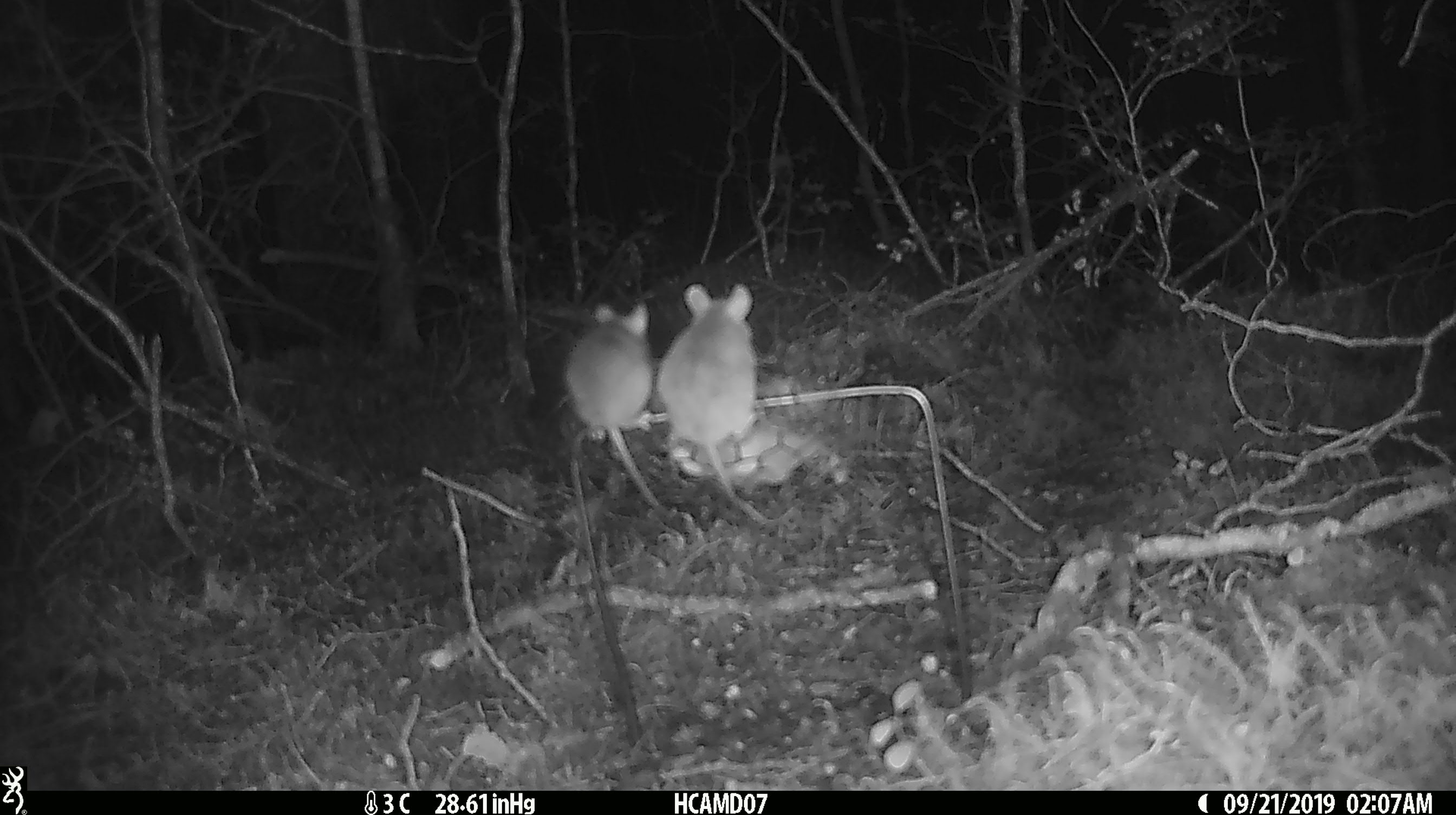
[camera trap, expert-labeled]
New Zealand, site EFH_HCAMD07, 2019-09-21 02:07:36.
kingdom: Animalia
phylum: Chordata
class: Mammalia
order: Rodentia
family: Muridae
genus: Mus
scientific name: Mus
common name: mouse